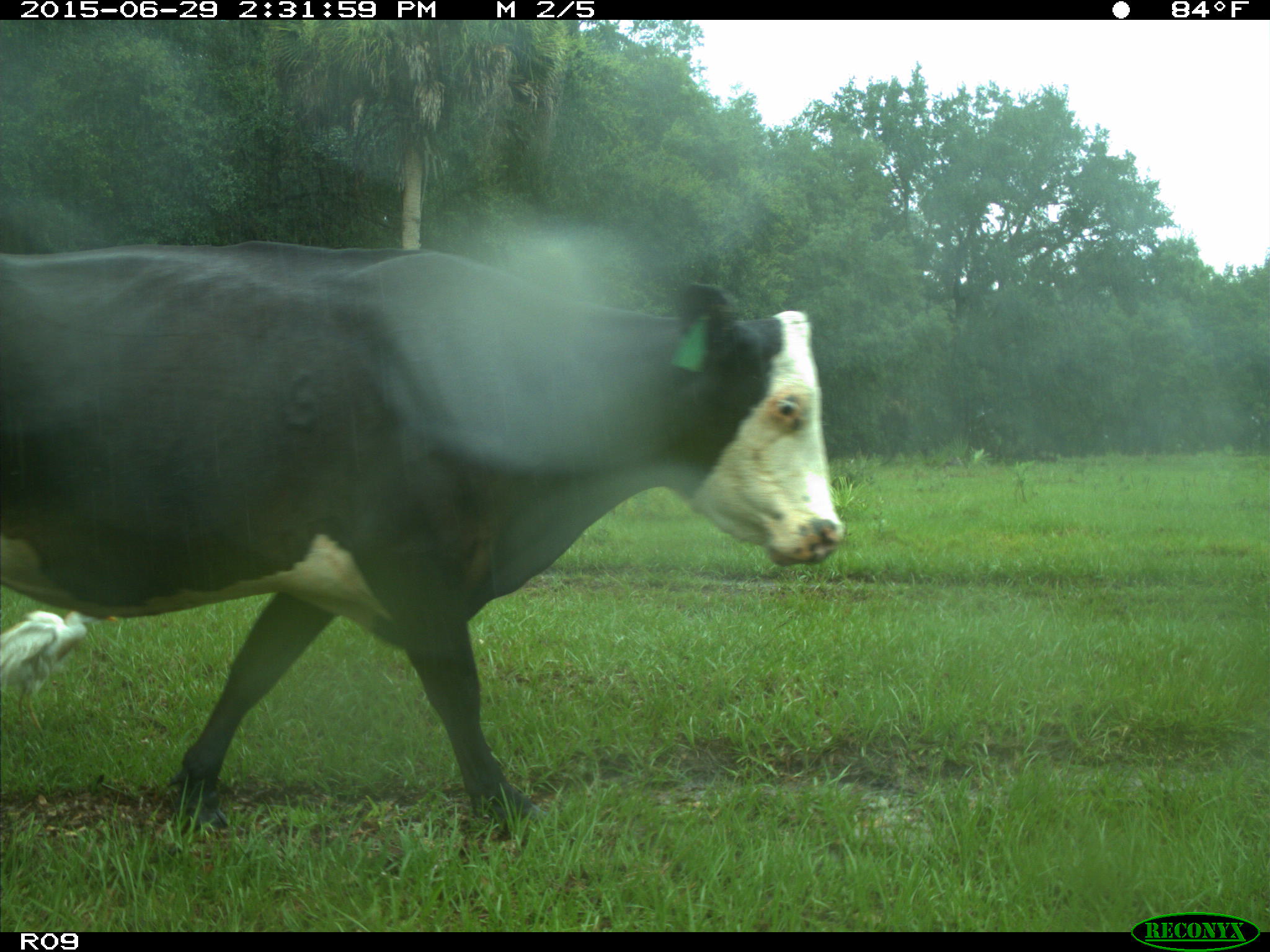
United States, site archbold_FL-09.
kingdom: Animalia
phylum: Chordata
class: Mammalia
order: Artiodactyla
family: Bovidae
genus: Bos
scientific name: Bos taurus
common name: domestic cow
Bos taurus (domestic cow).